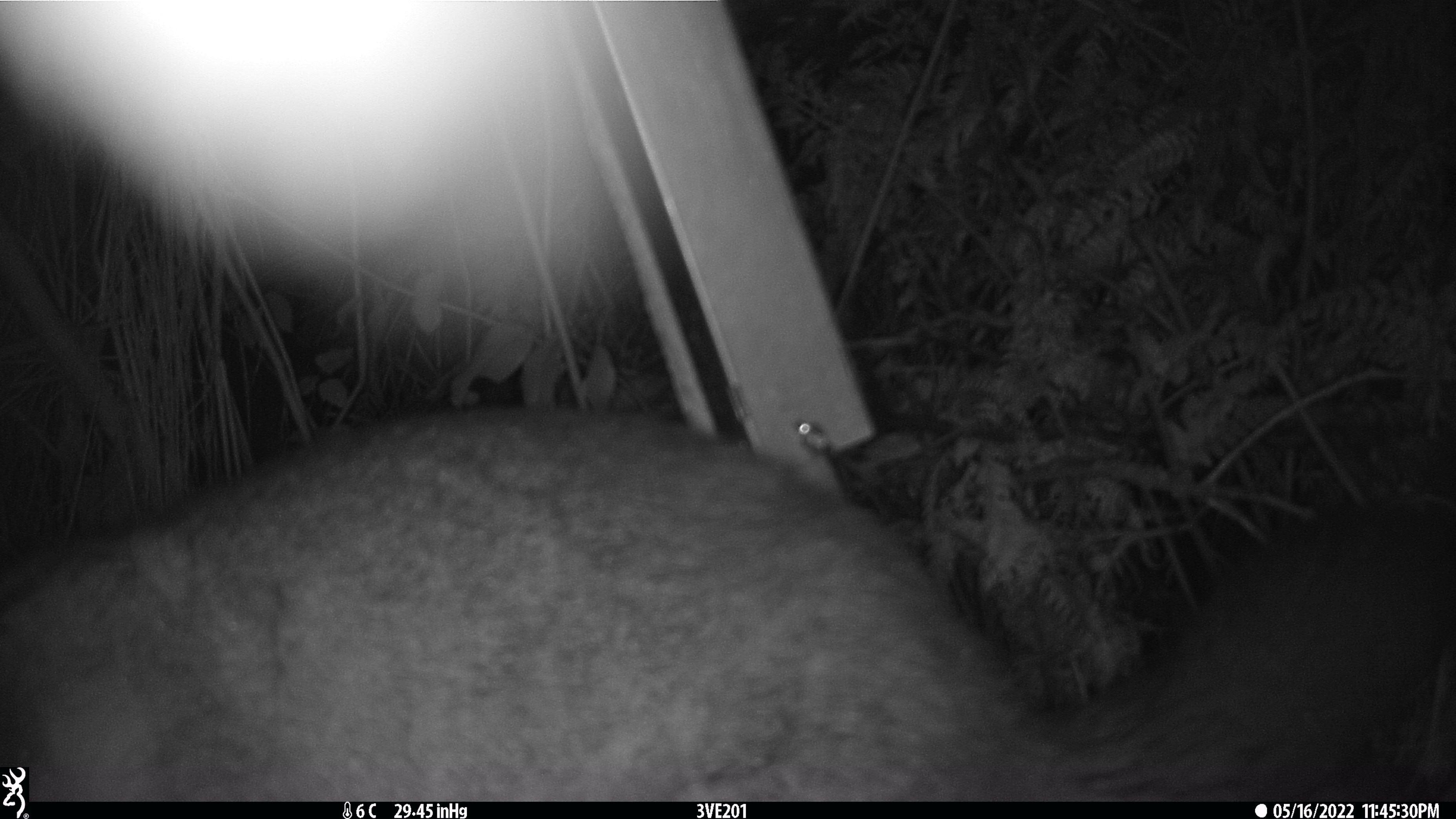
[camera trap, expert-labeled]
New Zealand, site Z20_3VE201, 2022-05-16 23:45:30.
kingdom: Animalia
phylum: Chordata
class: Mammalia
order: Diprotodontia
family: Phalangeridae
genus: Trichosurus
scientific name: Trichosurus vulpecula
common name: common brushtail possum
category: possum